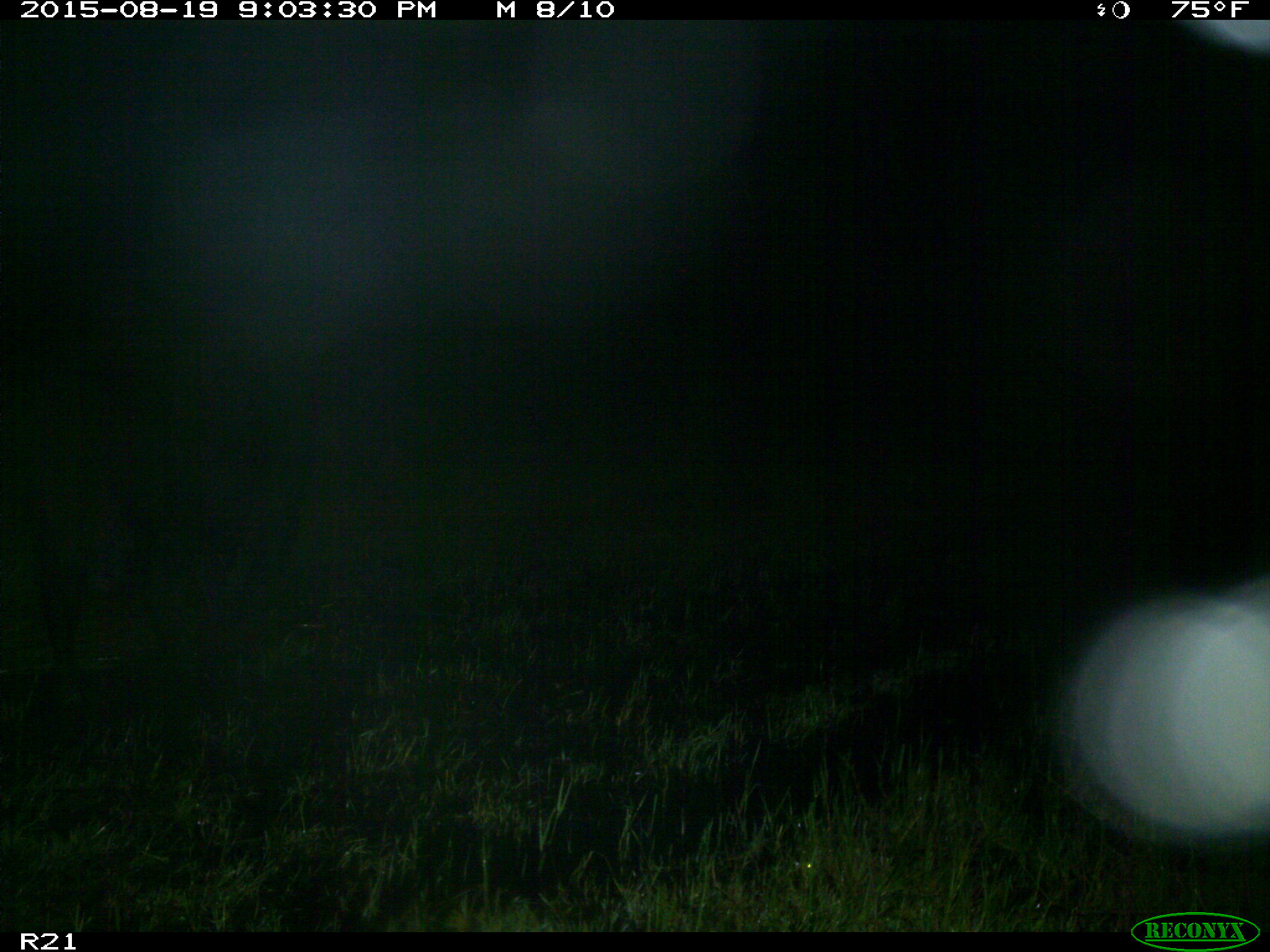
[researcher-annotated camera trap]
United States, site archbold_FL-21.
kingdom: Animalia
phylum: Chordata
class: Mammalia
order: Artiodactyla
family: Bovidae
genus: Bos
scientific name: Bos taurus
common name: domestic cow